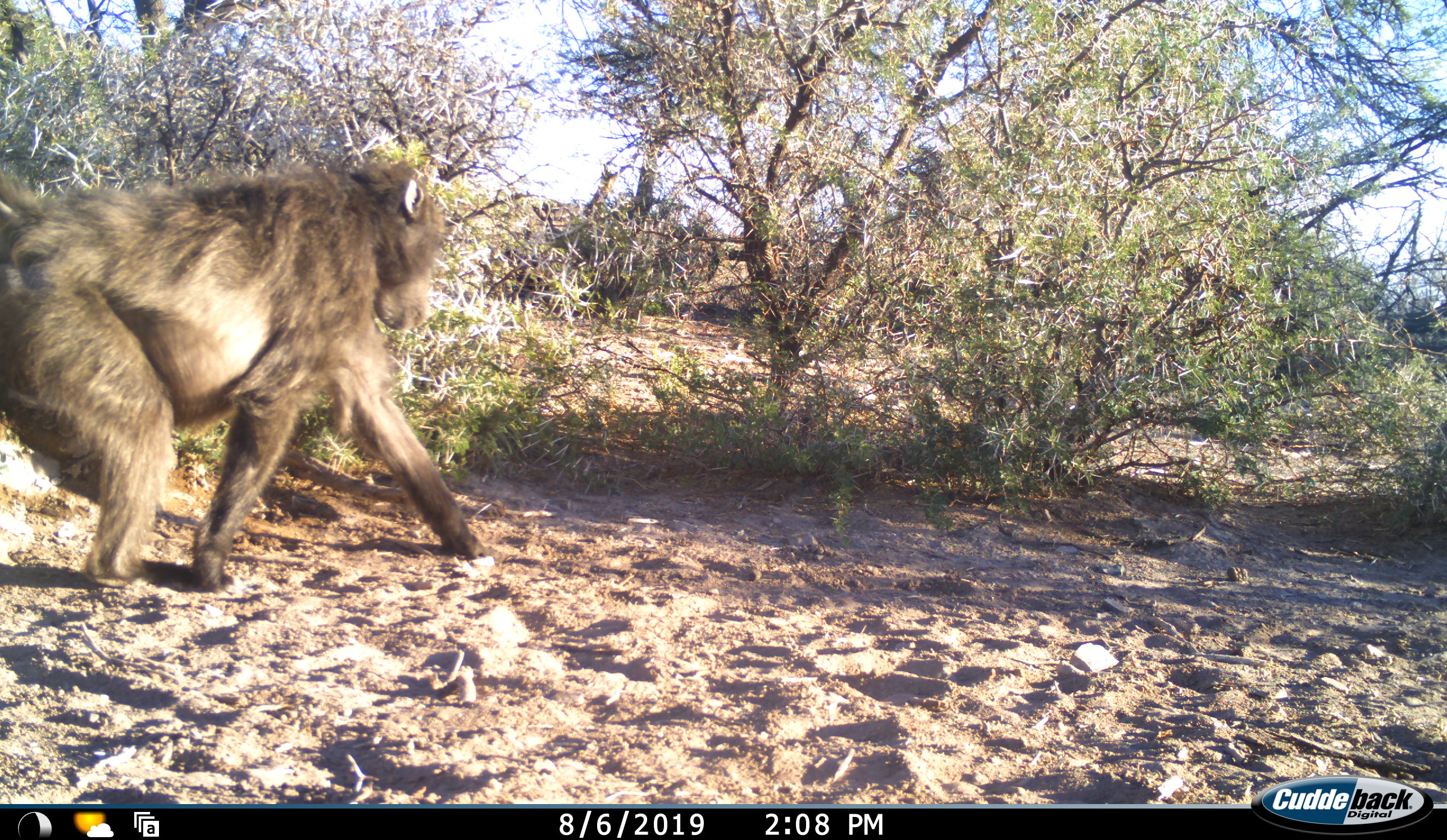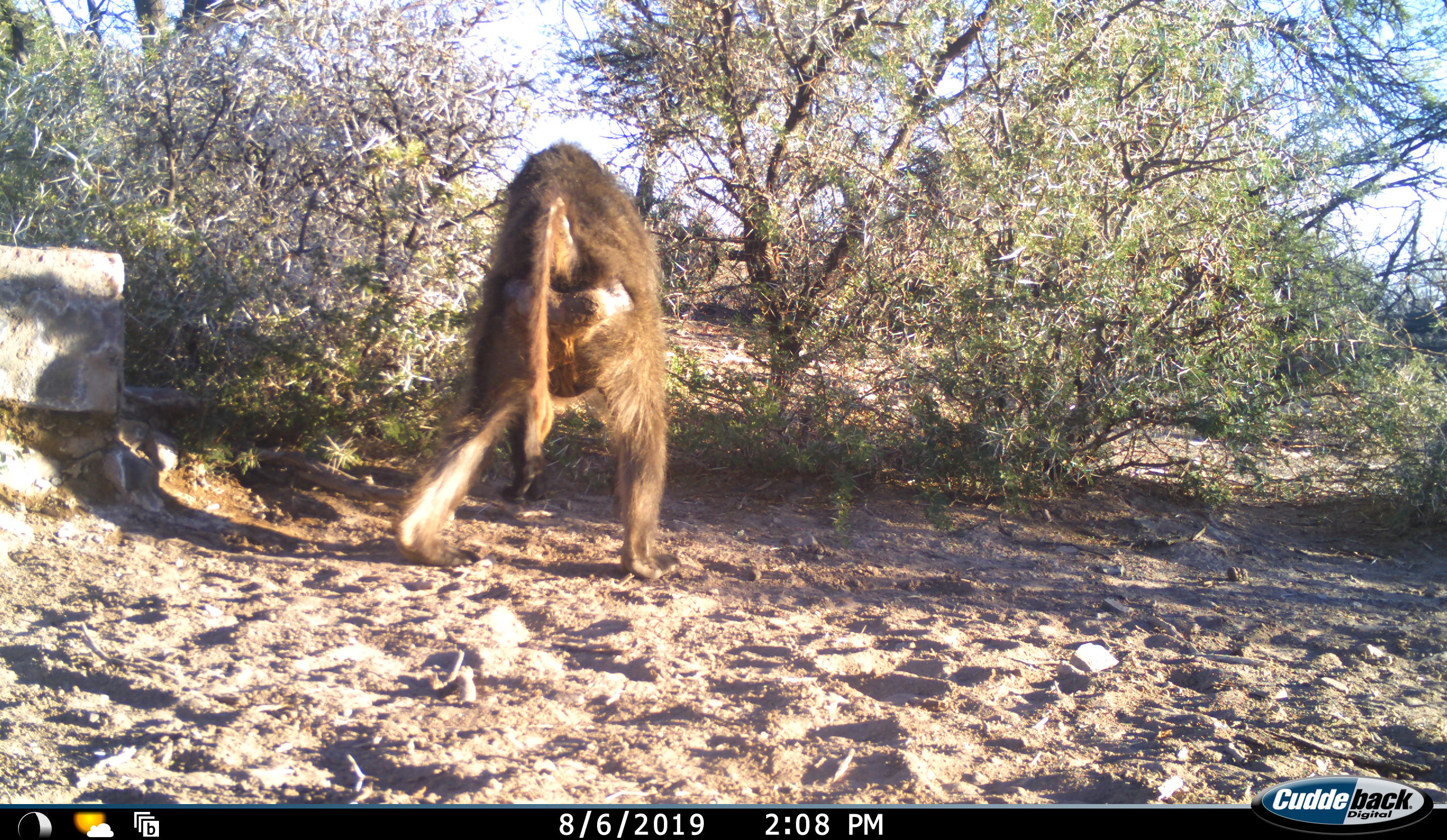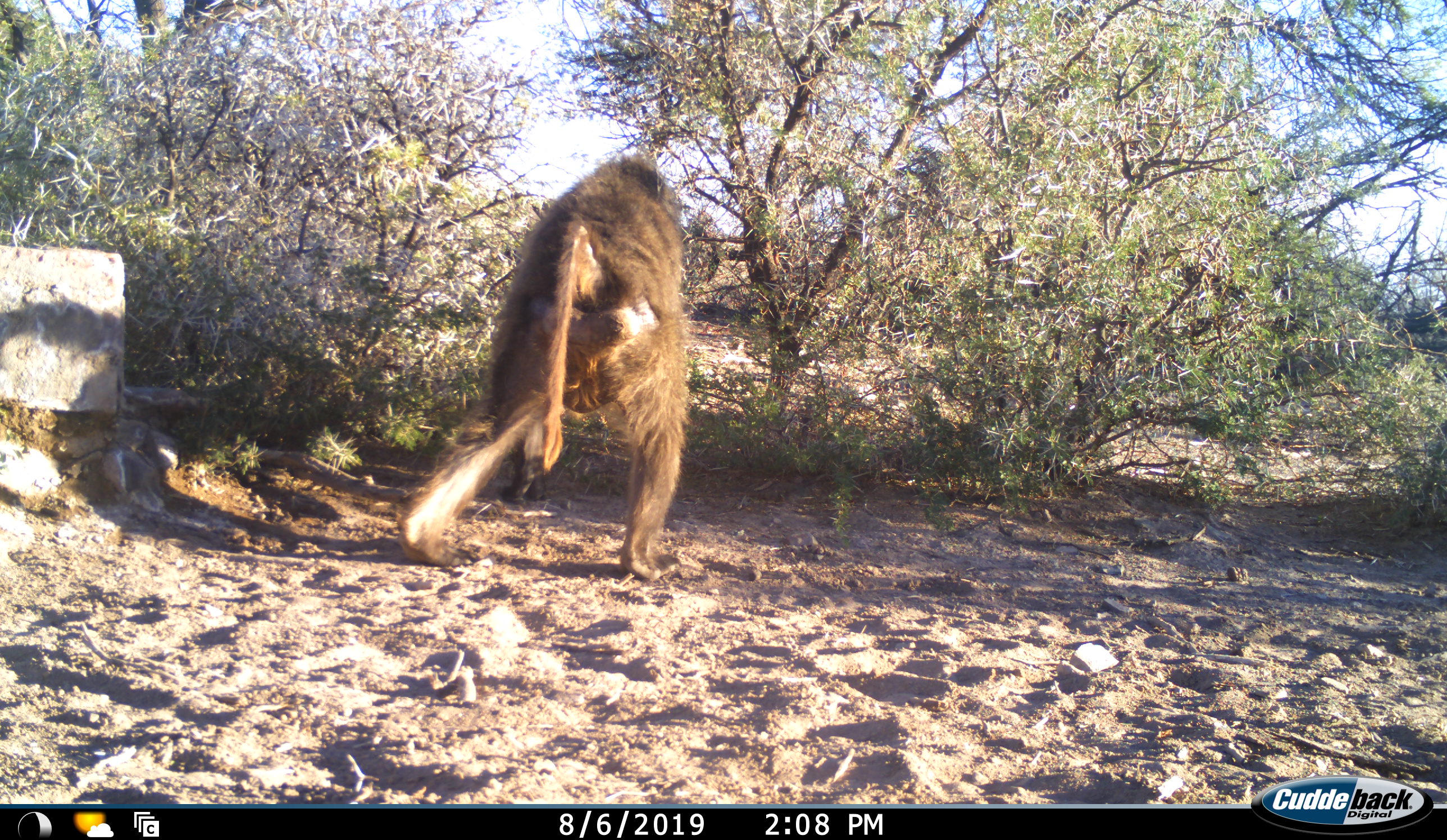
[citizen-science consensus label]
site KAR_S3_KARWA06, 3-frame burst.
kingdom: Animalia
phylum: Chordata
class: Mammalia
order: Primates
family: Cercopithecidae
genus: Papio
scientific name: Papio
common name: baboon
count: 1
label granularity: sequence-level